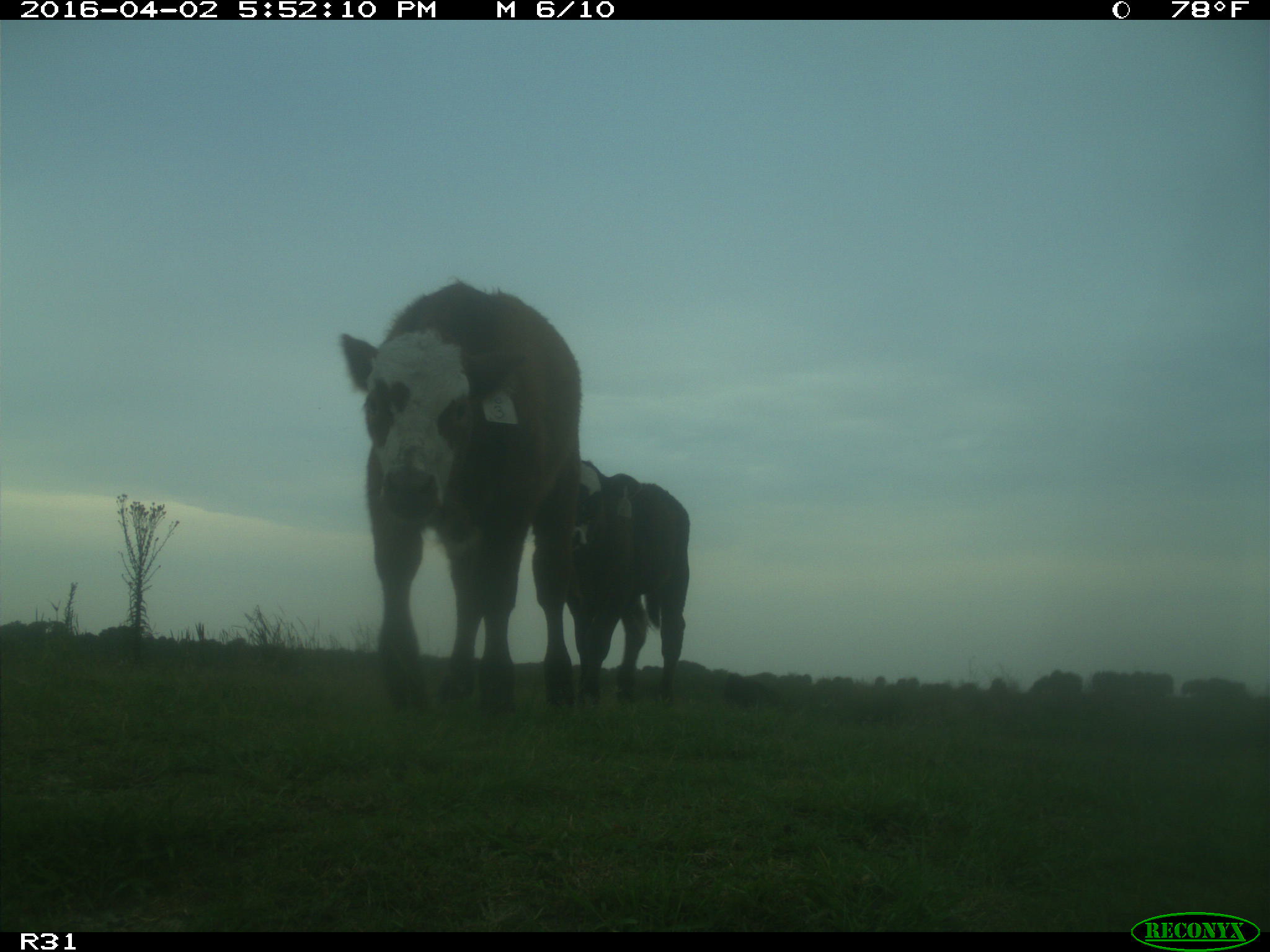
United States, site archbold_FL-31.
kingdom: Animalia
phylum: Chordata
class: Mammalia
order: Artiodactyla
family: Bovidae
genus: Bos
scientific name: Bos taurus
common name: domestic cow